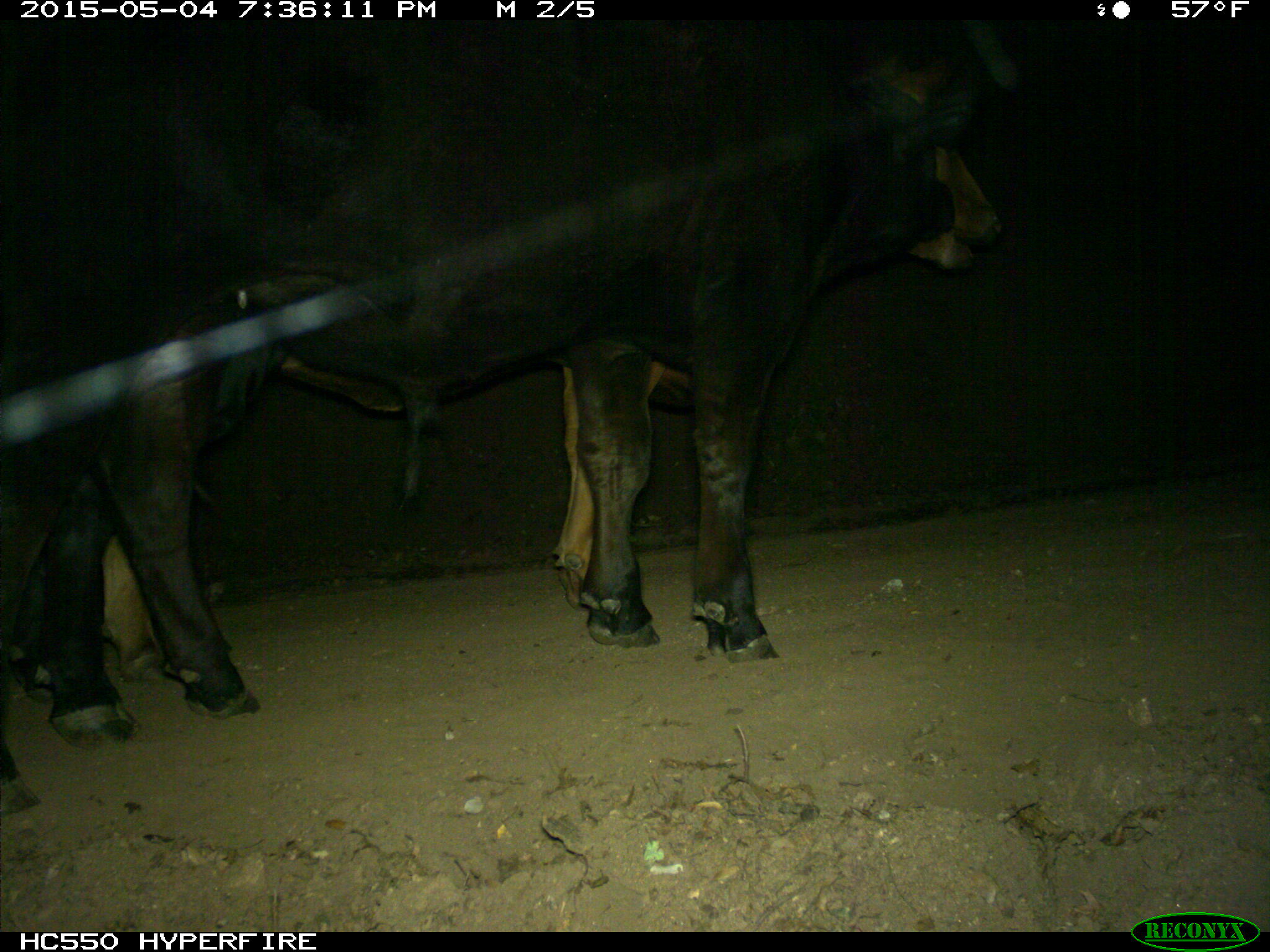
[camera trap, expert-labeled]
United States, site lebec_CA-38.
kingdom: Animalia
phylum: Chordata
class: Mammalia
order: Artiodactyla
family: Bovidae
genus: Bos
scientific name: Bos taurus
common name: domestic cow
Bos taurus (domestic cow).